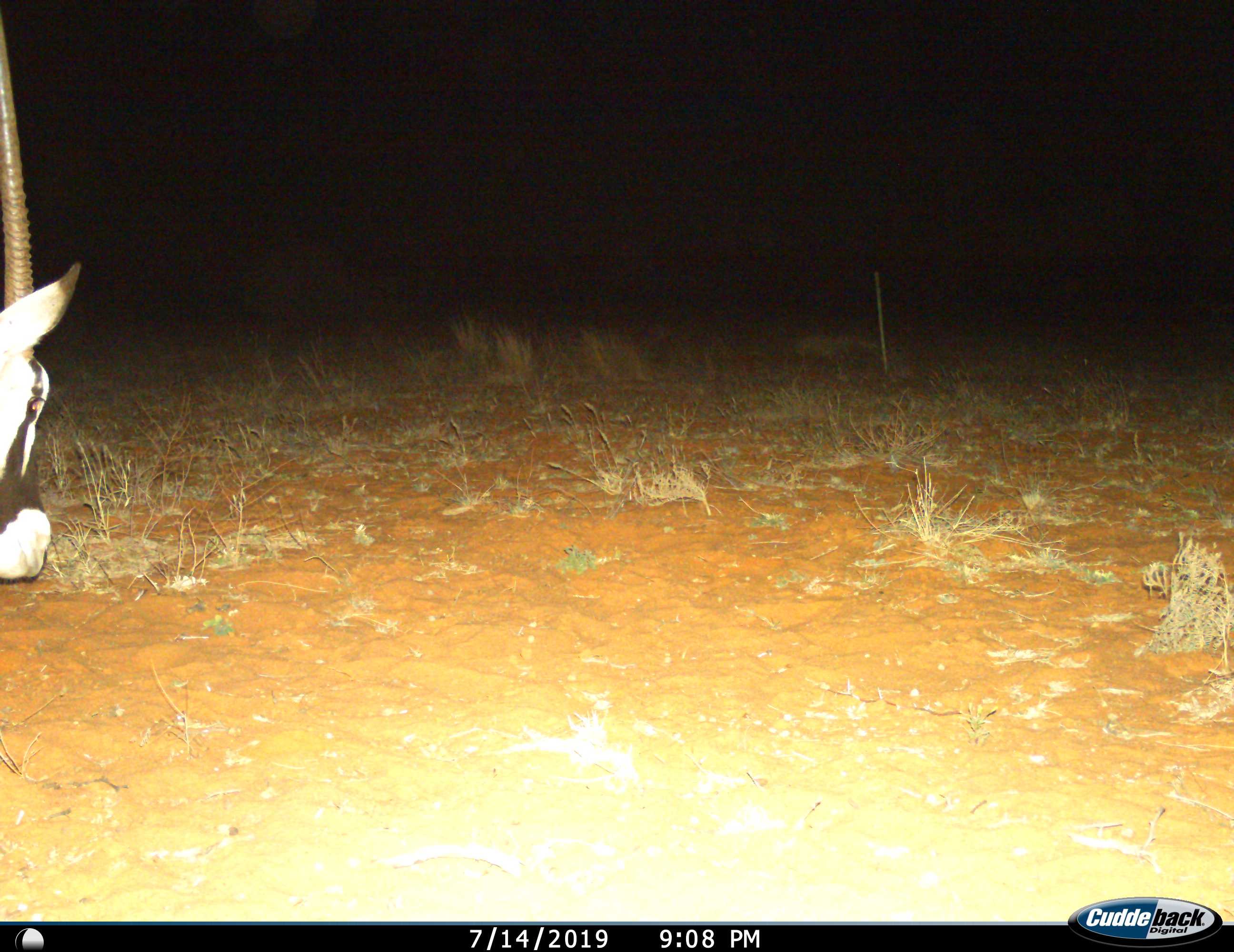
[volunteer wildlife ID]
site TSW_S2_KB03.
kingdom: Animalia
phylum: Chordata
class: Mammalia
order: Artiodactyla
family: Bovidae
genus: Oryx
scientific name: Oryx gazella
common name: gemsbok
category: oryx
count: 1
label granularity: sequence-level